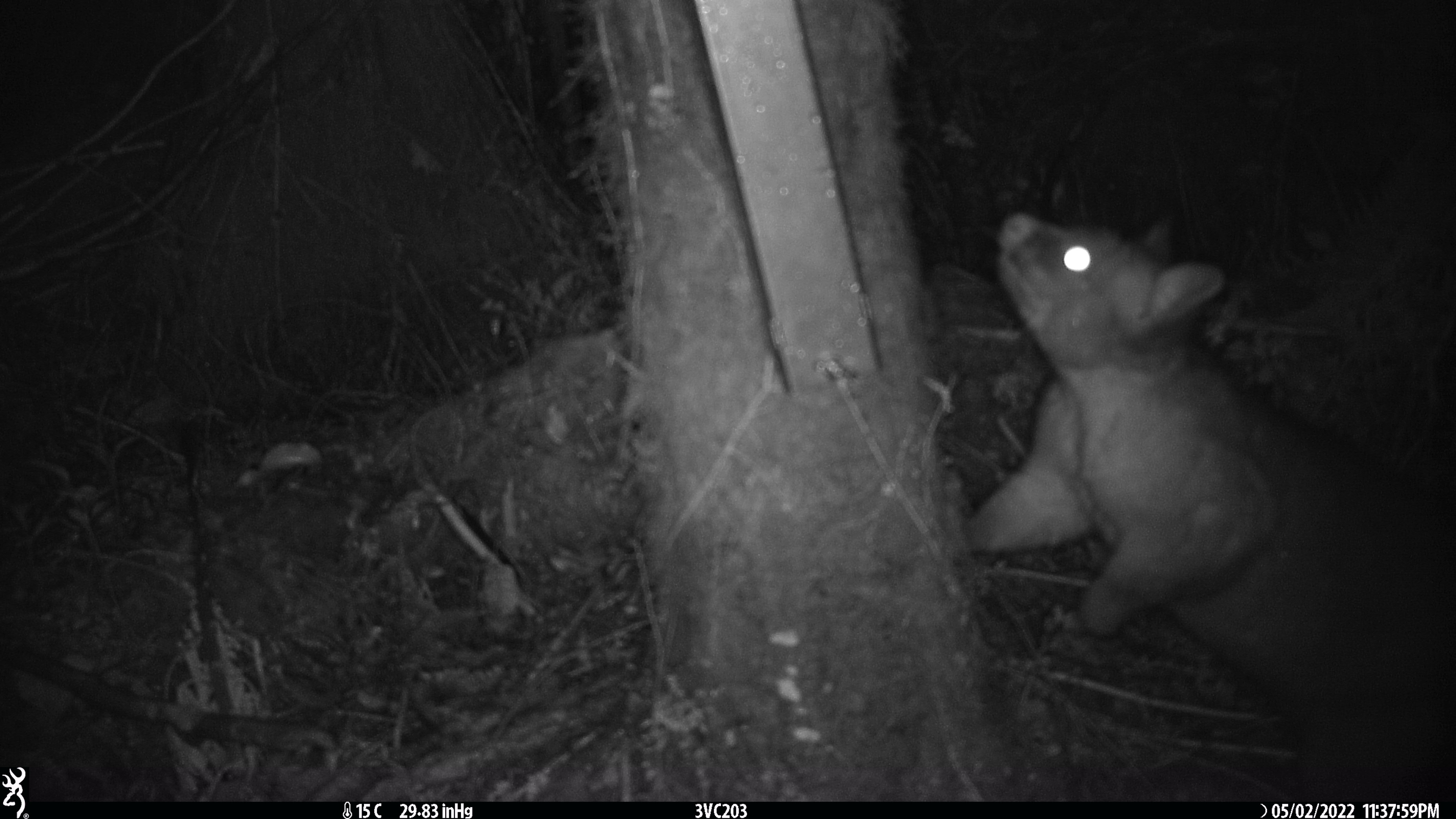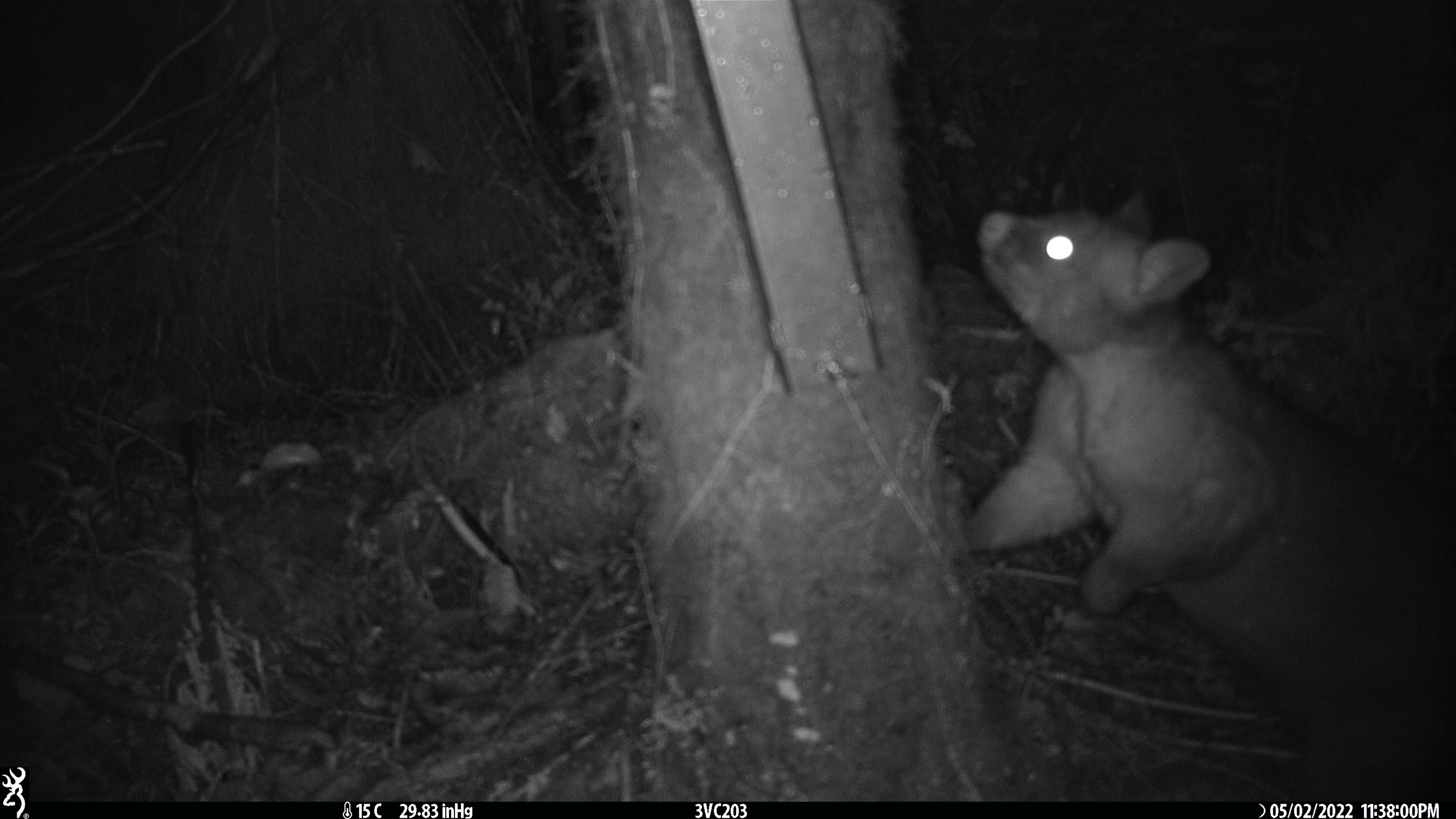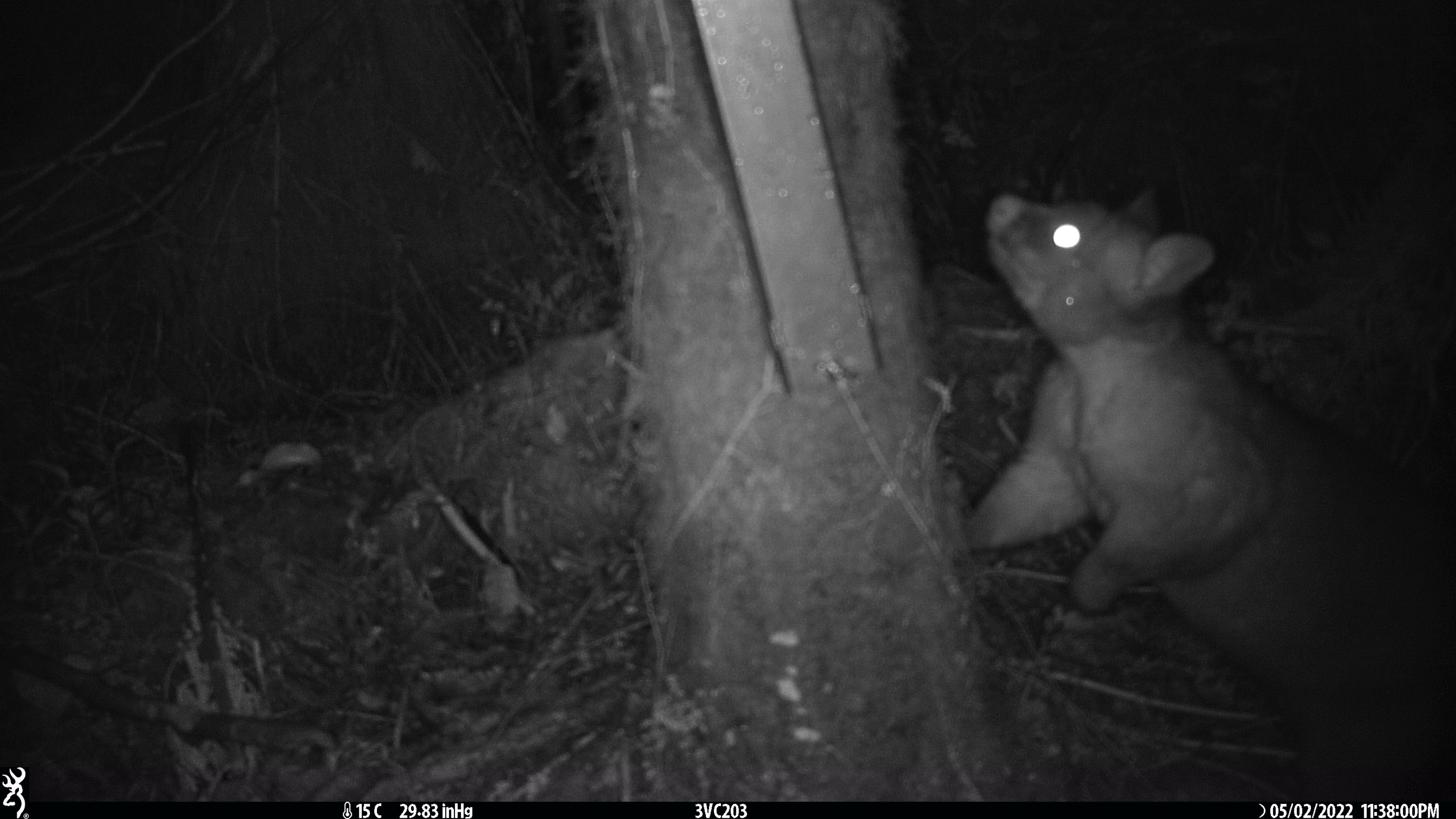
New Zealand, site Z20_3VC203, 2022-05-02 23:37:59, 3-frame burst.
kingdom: Animalia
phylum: Chordata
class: Mammalia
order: Diprotodontia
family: Phalangeridae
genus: Trichosurus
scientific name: Trichosurus vulpecula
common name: common brushtail possum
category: possum